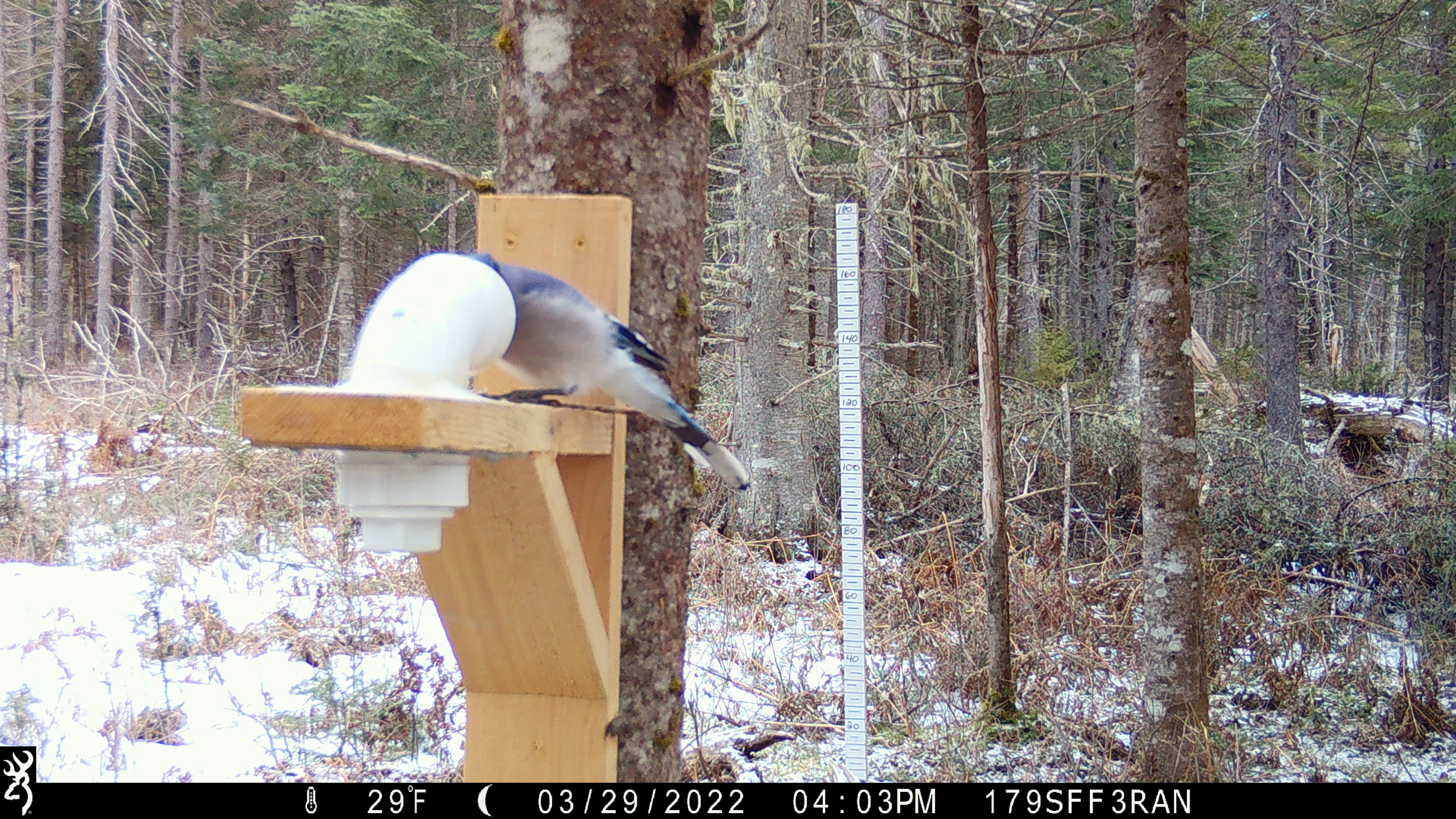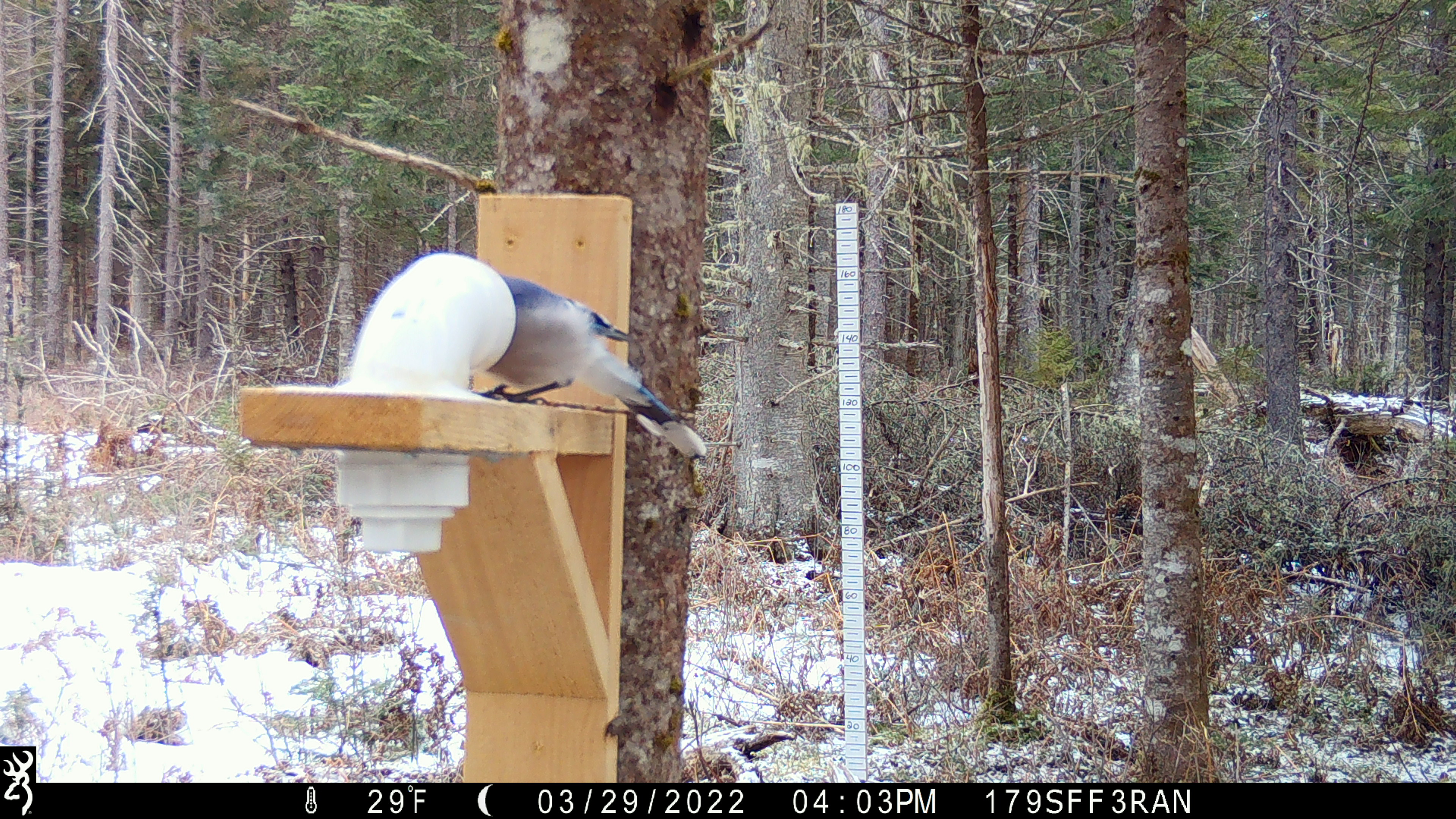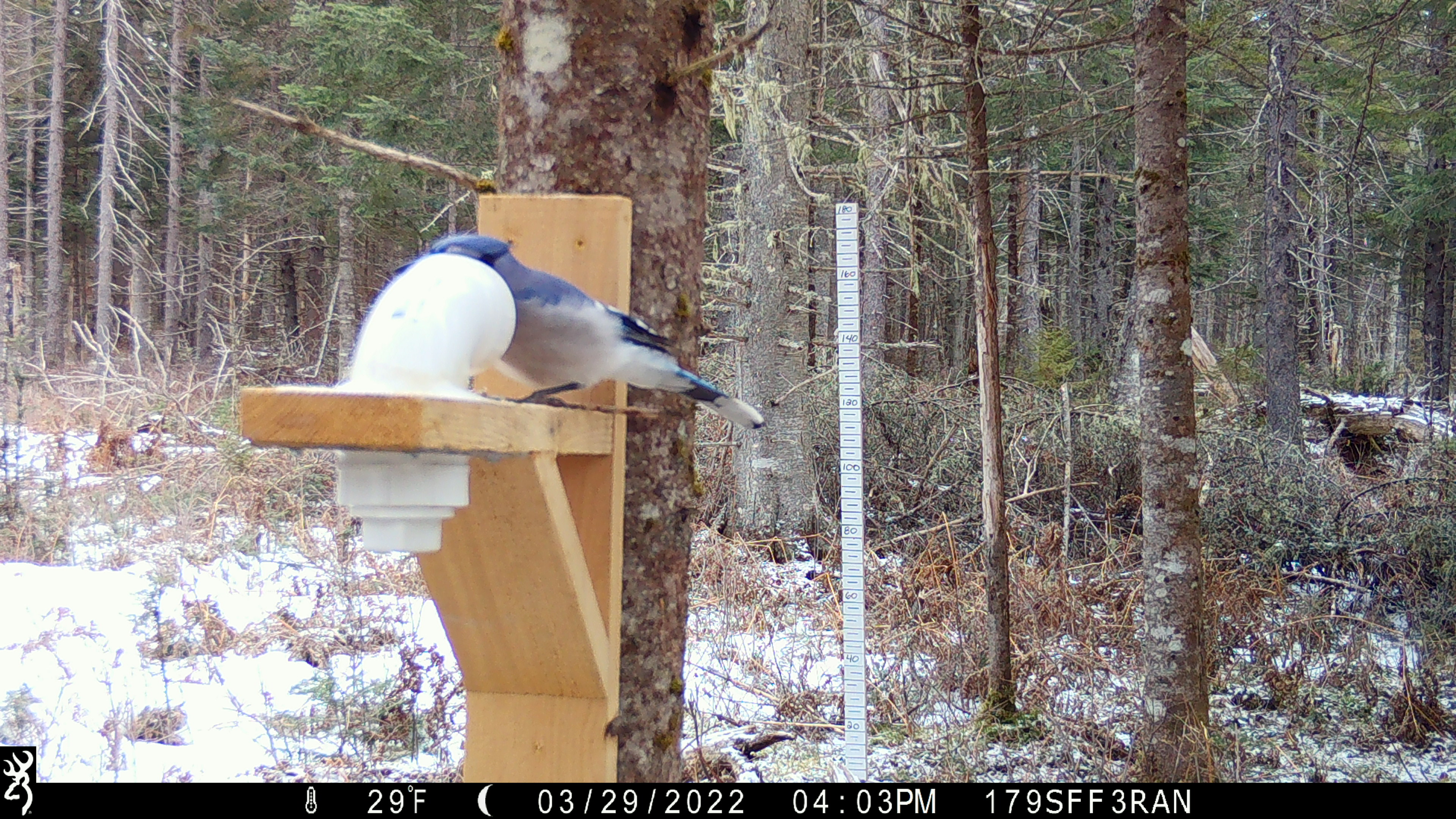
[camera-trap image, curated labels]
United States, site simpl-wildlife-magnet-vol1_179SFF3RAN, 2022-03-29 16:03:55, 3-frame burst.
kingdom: Animalia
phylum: Chordata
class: Aves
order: Passeriformes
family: Corvidae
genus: Cyanocitta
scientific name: Cyanocitta cristata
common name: blue jay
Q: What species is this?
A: Blue jay (Cyanocitta cristata).